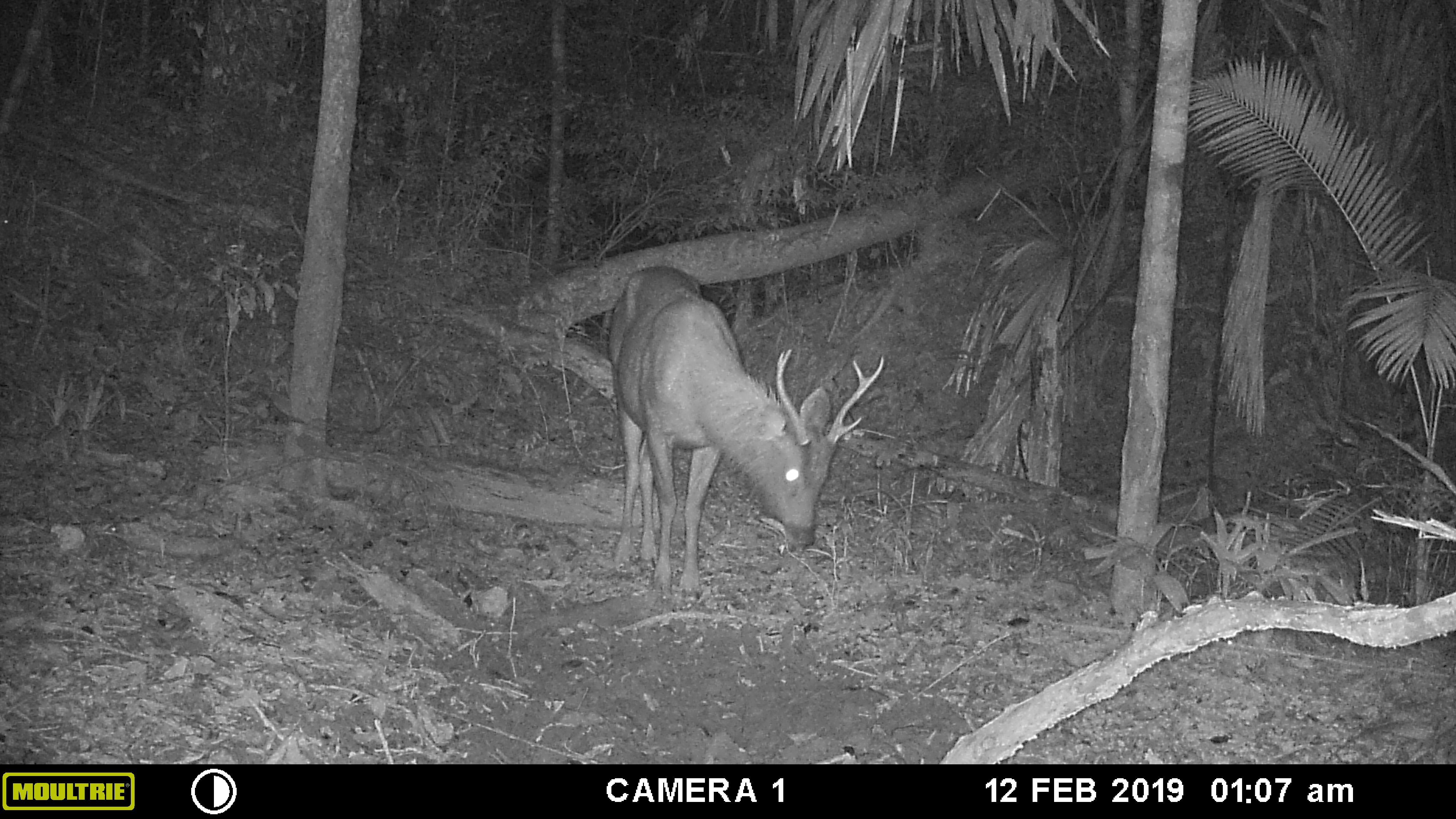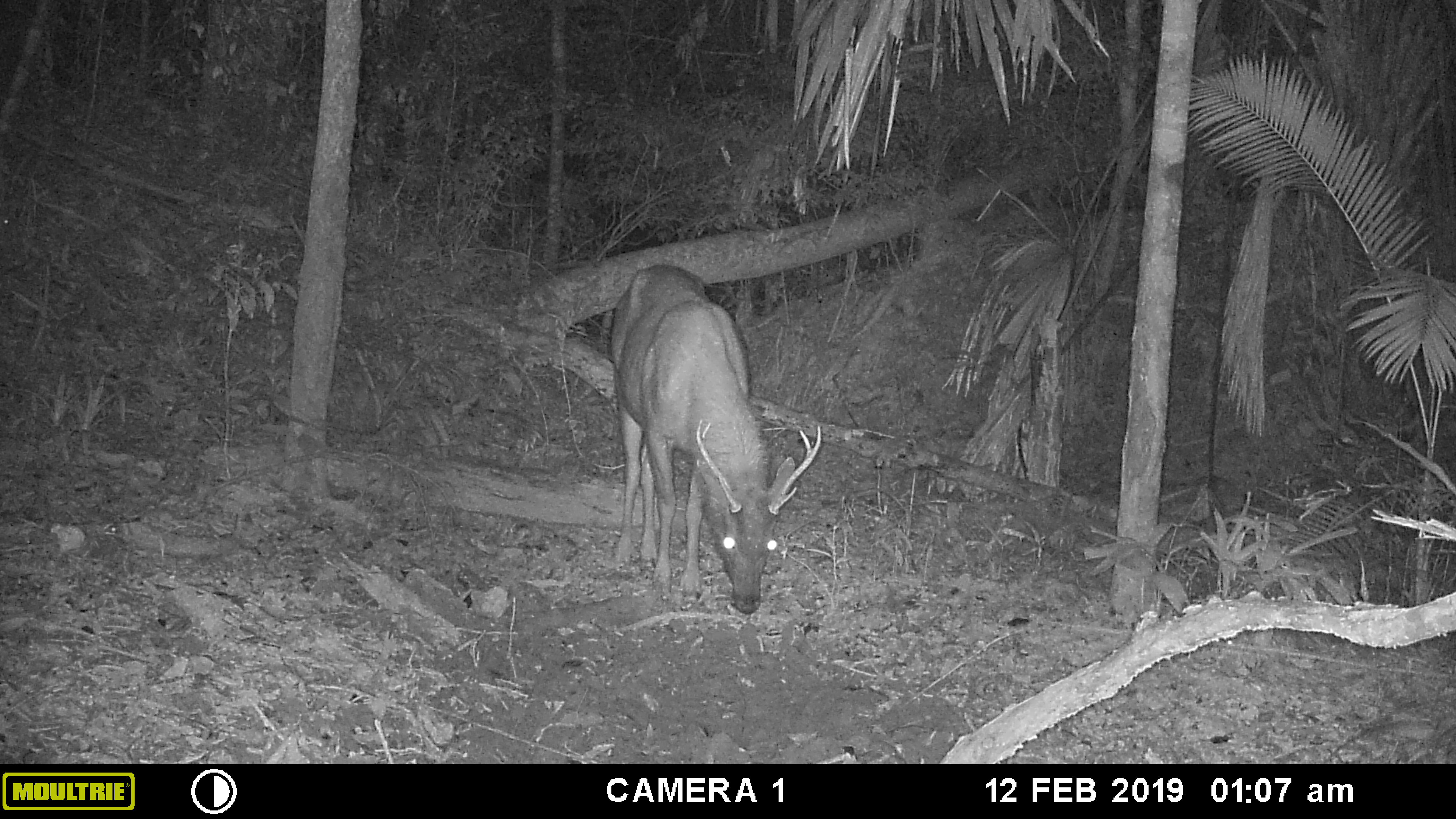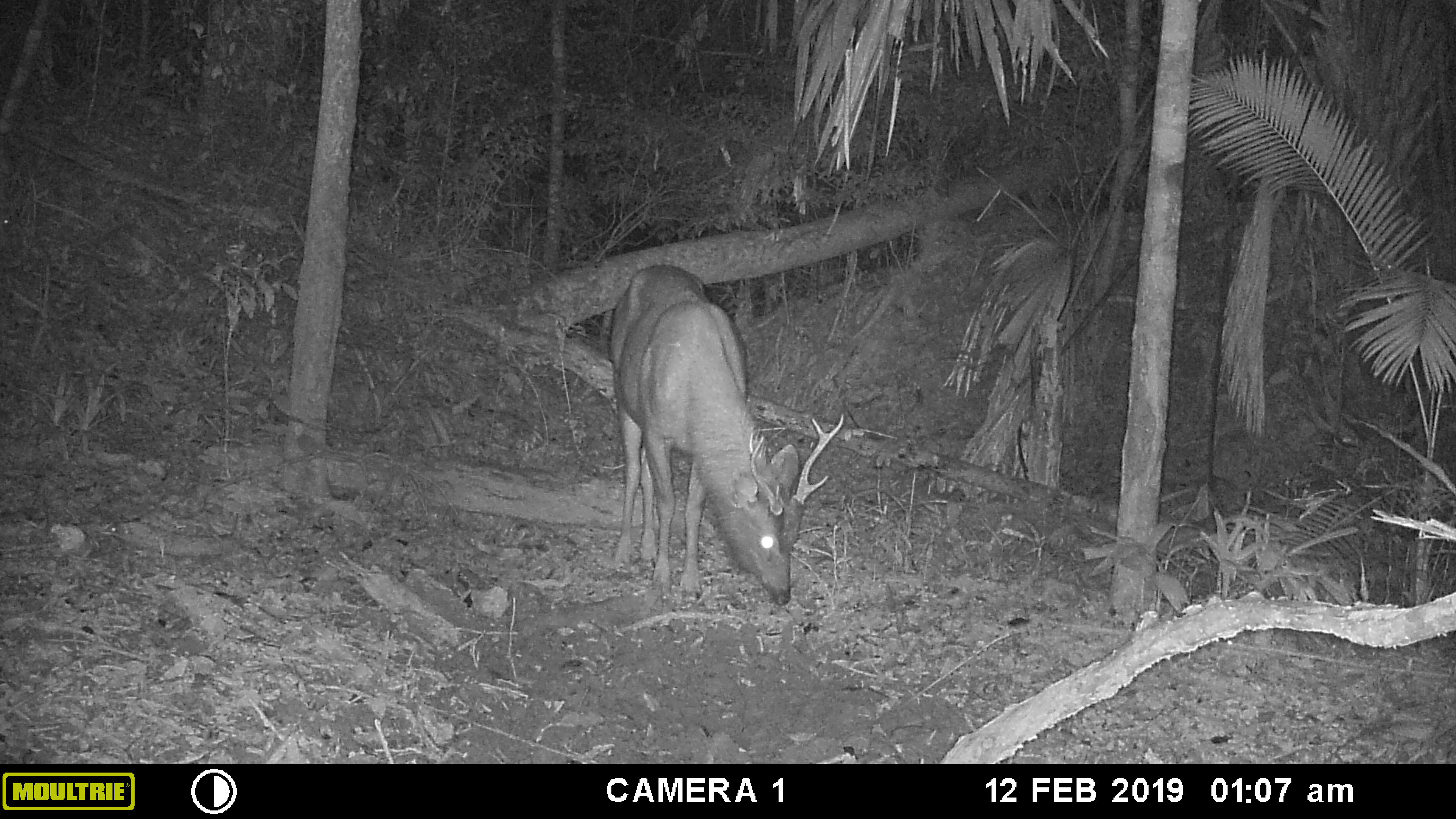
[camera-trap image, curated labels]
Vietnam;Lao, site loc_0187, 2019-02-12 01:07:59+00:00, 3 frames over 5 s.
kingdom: Animalia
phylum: Chordata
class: Mammalia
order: Artiodactyla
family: Cervidae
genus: Rusa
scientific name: Rusa unicolor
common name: sambar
Sambar (Rusa unicolor). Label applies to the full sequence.